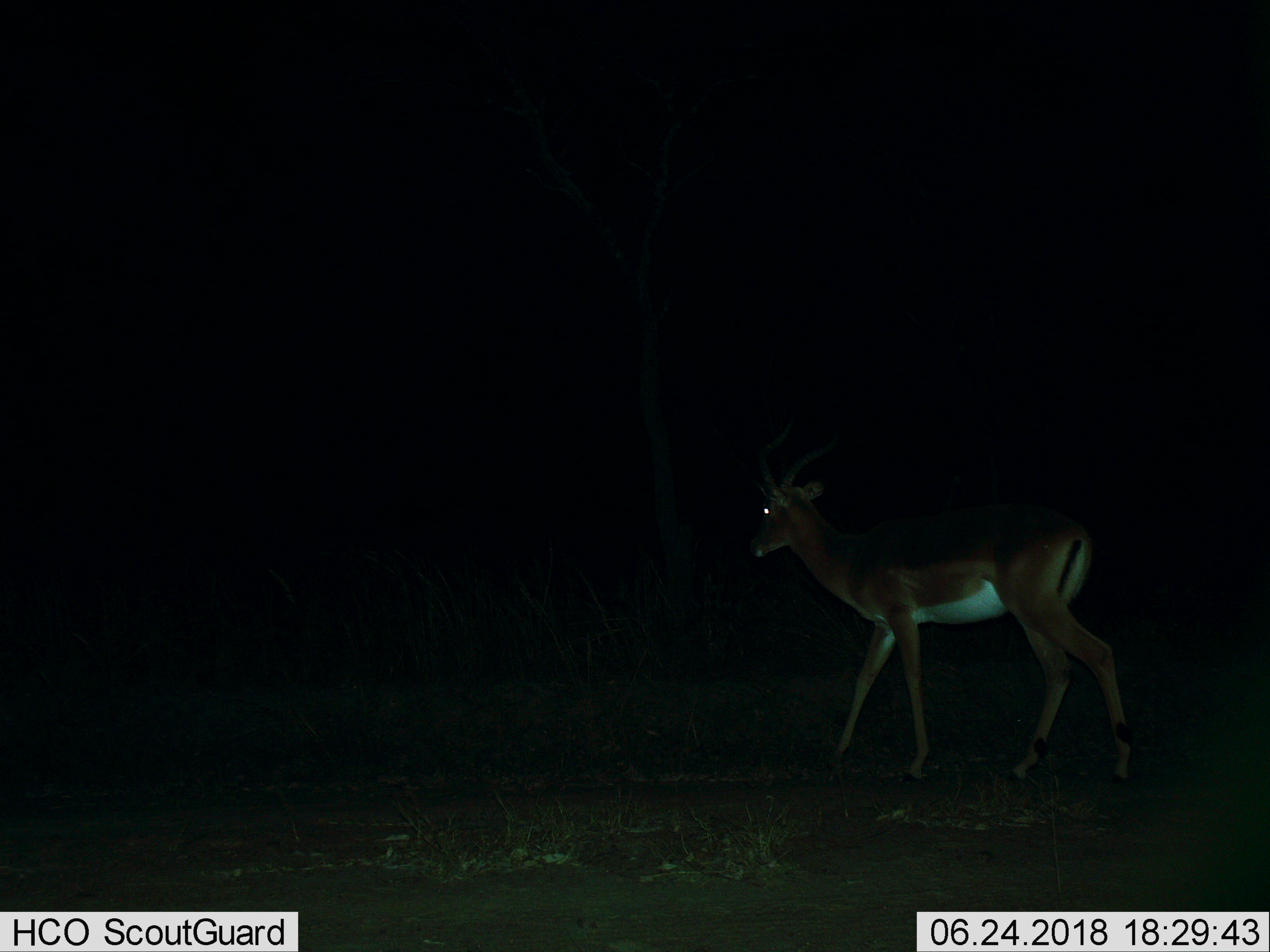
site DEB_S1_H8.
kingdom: Animalia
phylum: Chordata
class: Mammalia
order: Artiodactyla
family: Bovidae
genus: Aepyceros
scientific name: Aepyceros melampus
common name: impala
Impala (Aepyceros melampus), count 1. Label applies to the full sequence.